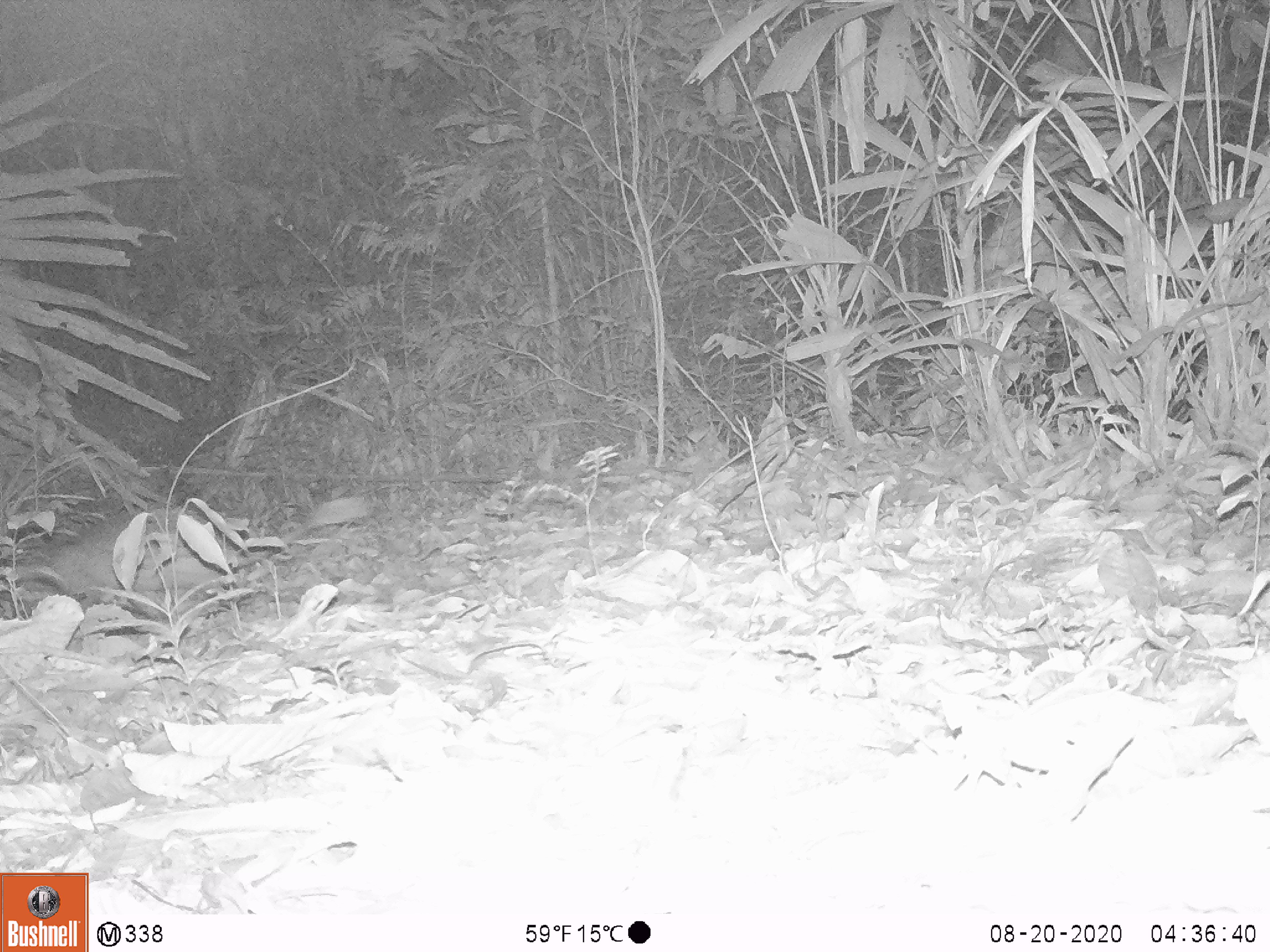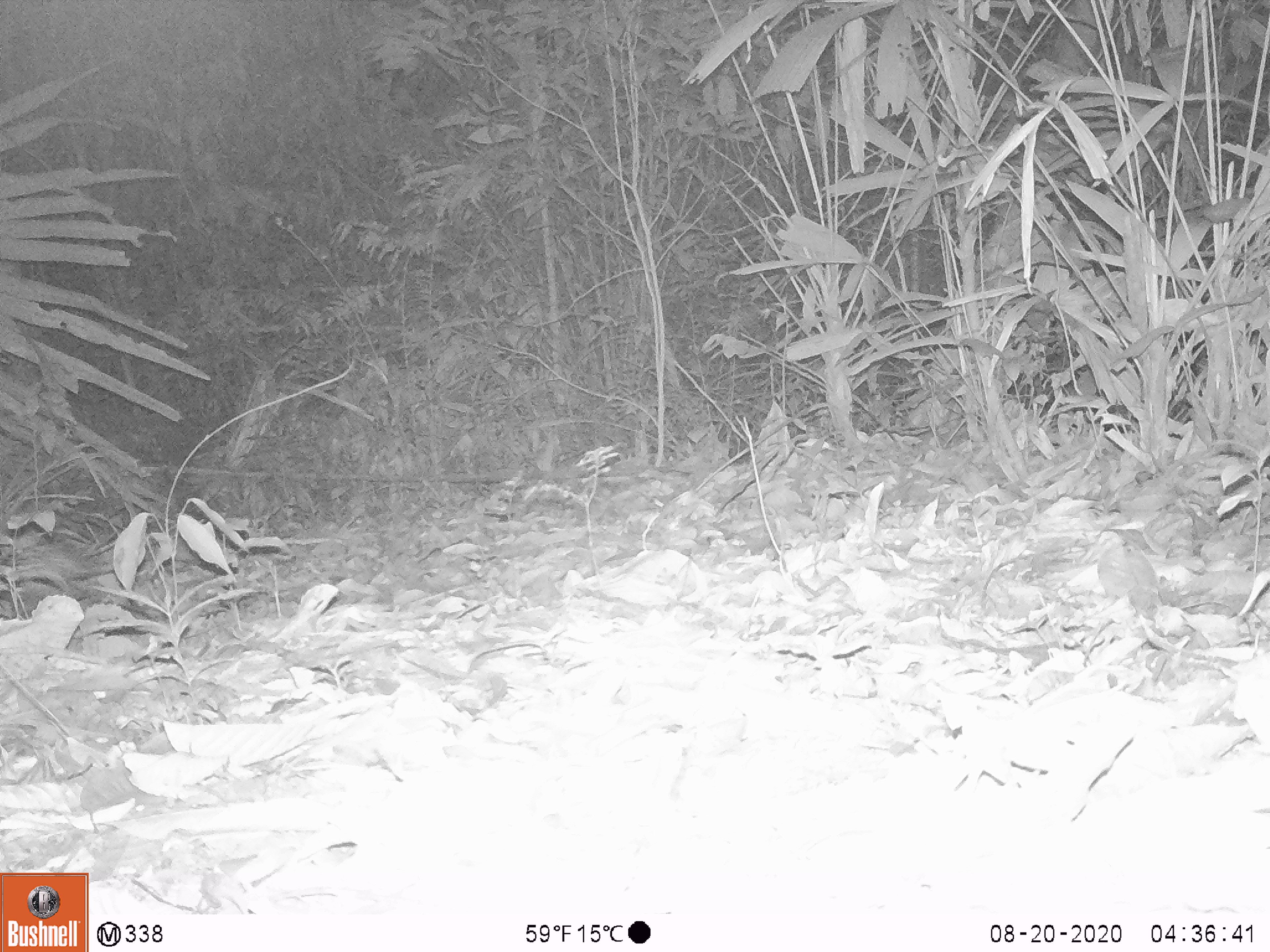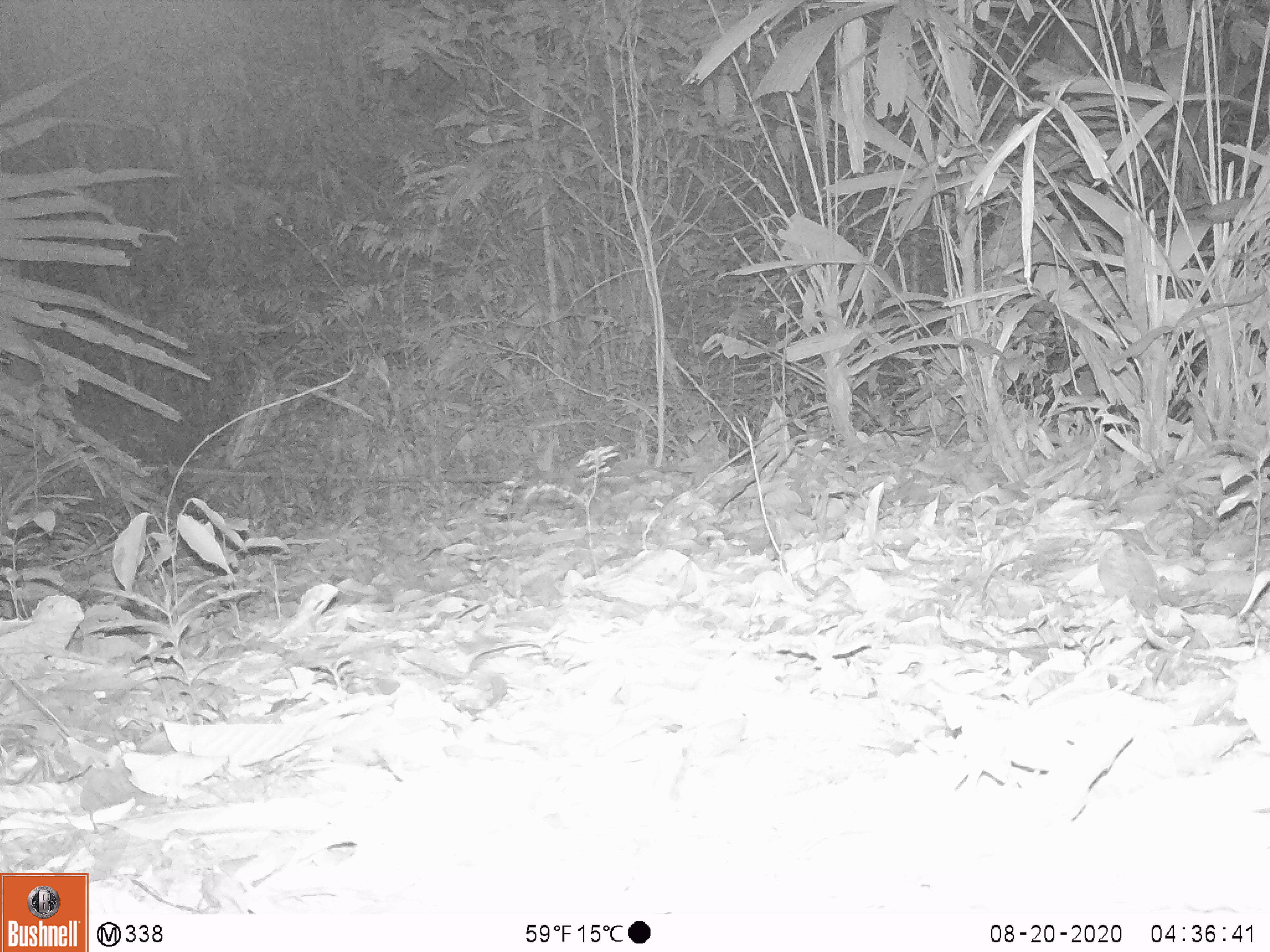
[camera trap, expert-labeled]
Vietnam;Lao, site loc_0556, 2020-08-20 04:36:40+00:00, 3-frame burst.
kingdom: Animalia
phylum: Chordata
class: Mammalia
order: Rodentia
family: Hystricidae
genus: Atherurus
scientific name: Atherurus macrourus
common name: asiatic brush-tailed porcupine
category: asiatic brush tailed porcupine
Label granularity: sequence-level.